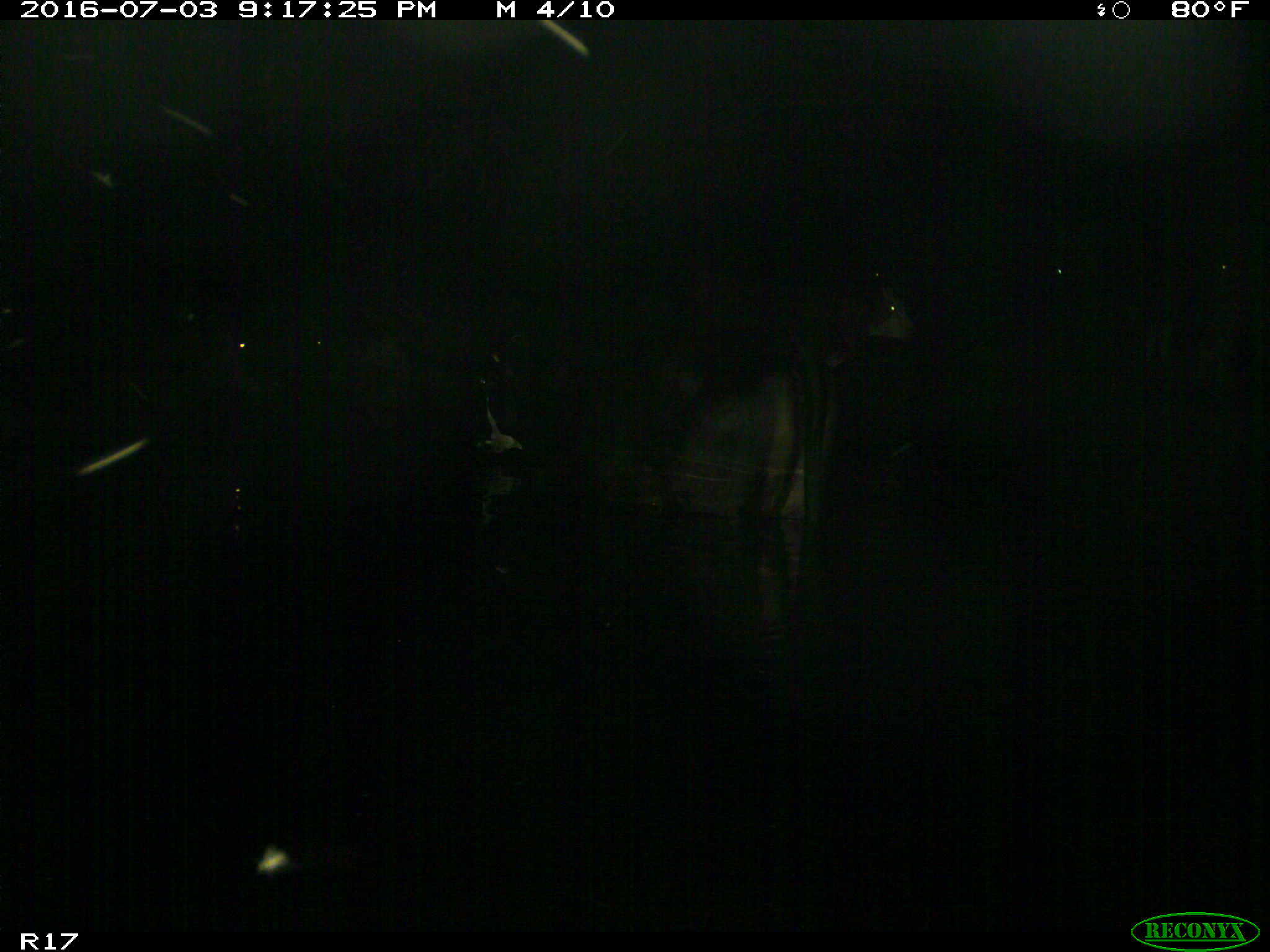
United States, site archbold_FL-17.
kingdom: Animalia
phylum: Chordata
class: Mammalia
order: Artiodactyla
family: Bovidae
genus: Bos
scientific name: Bos taurus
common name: domestic cow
Bos taurus (domestic cow).